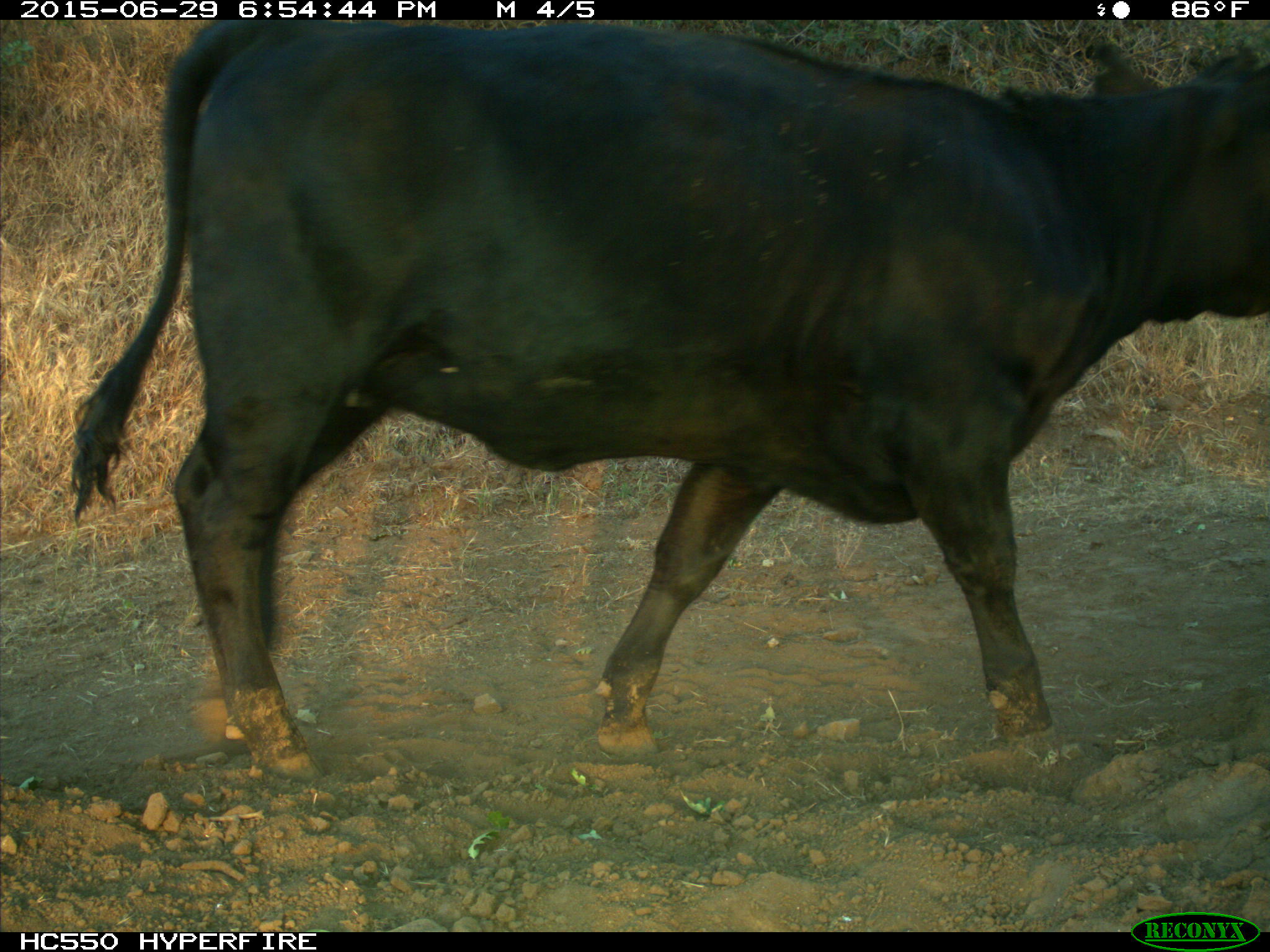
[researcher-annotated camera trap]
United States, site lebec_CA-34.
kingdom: Animalia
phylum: Chordata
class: Mammalia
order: Artiodactyla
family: Bovidae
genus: Bos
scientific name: Bos taurus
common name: domestic cow